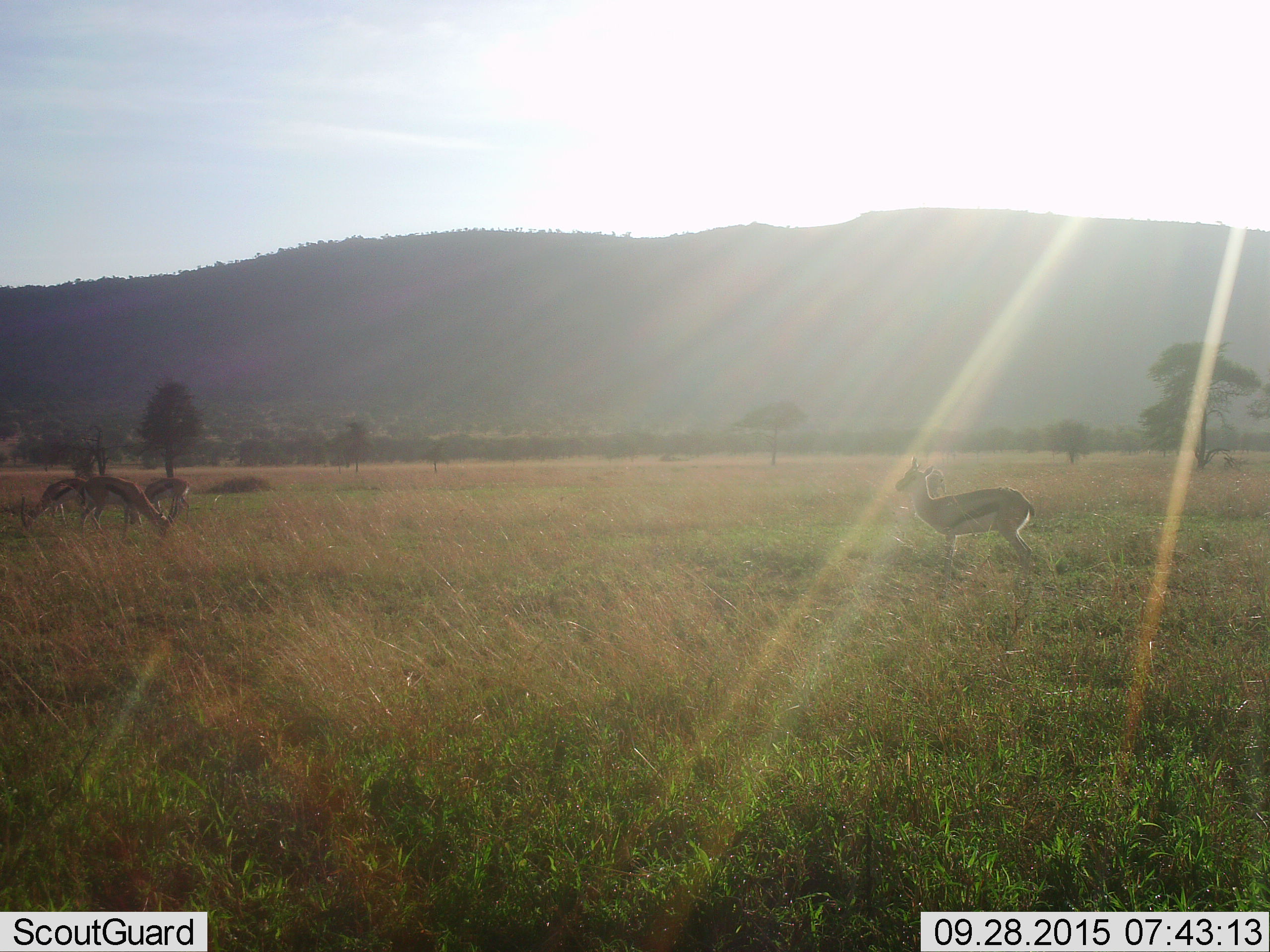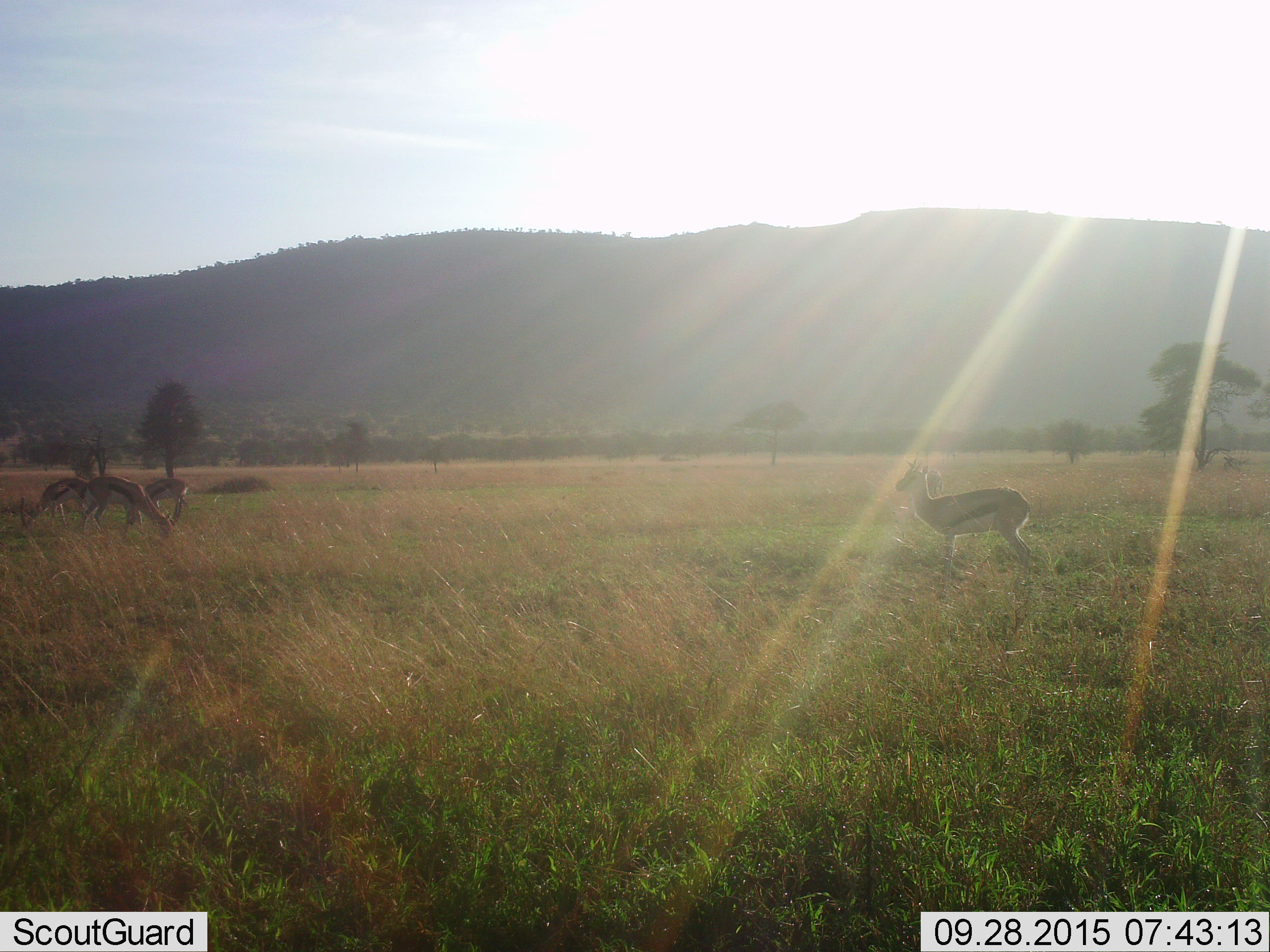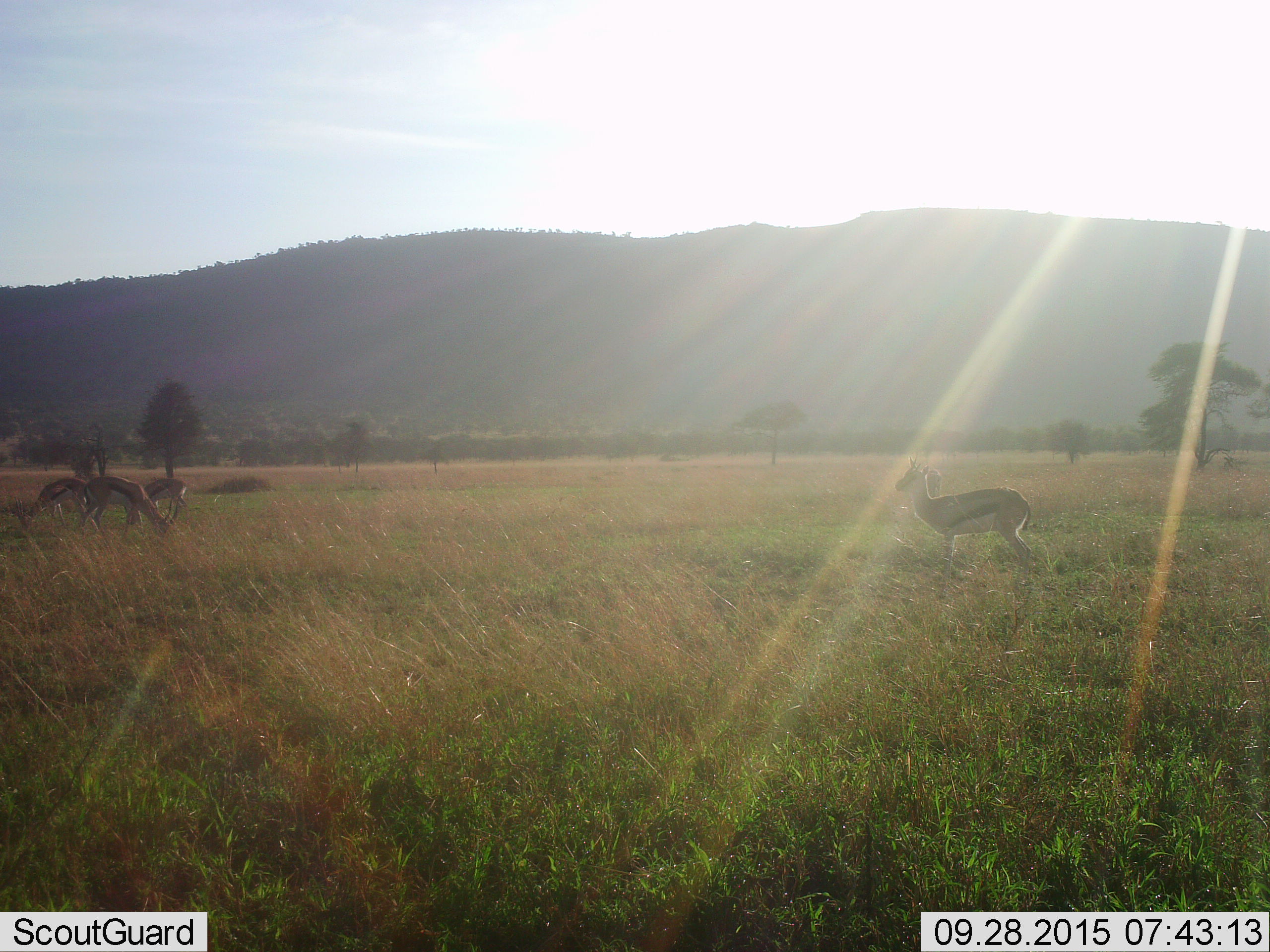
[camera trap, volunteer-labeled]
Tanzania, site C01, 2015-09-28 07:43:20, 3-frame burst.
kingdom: Animalia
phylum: Chordata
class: Mammalia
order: Artiodactyla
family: Bovidae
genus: Eudorcas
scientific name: Eudorcas thomsonii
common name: thomson's gazelle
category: gazellethomsons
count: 4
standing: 84%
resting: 0%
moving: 5%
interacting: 0%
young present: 0%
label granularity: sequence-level